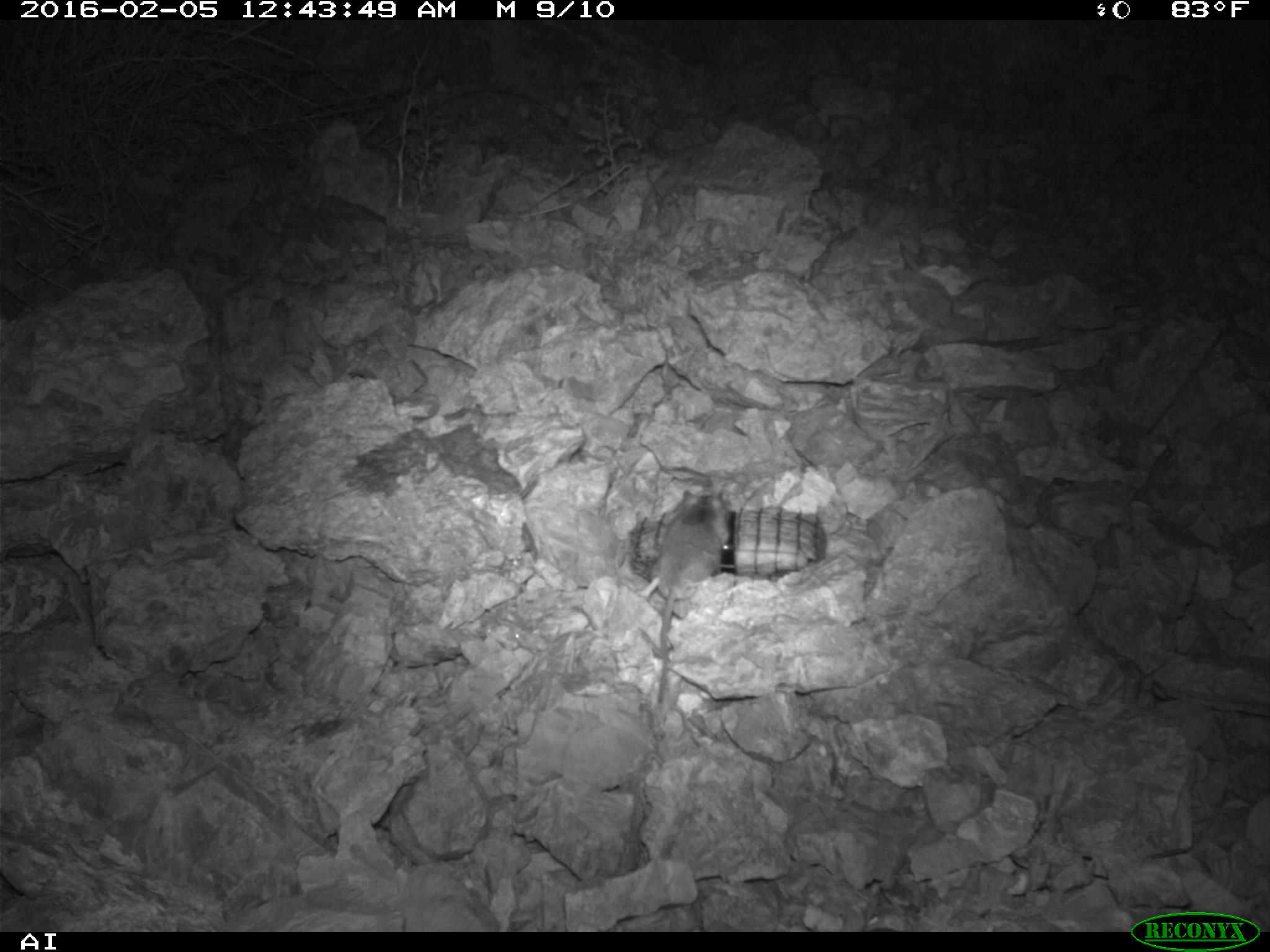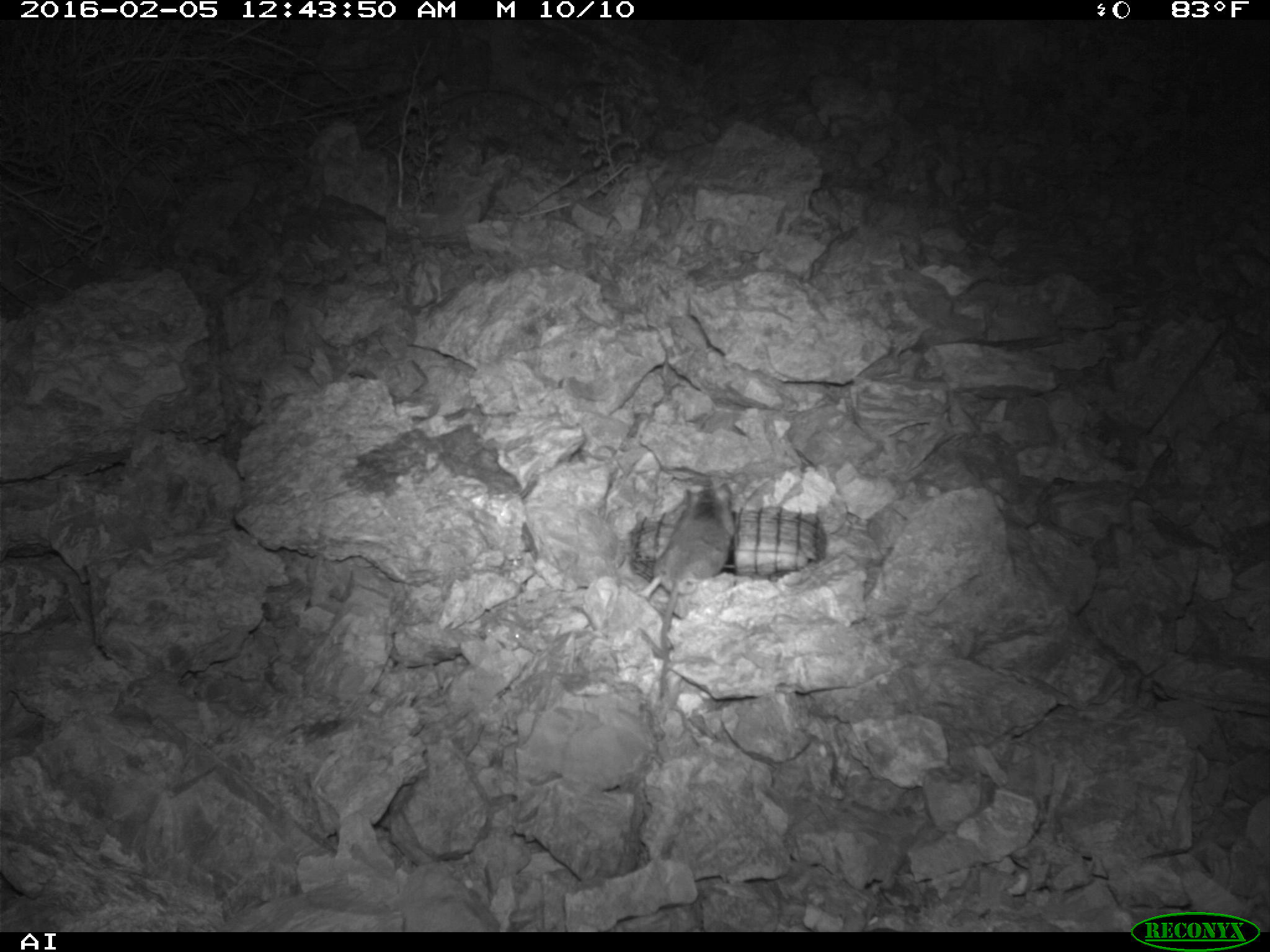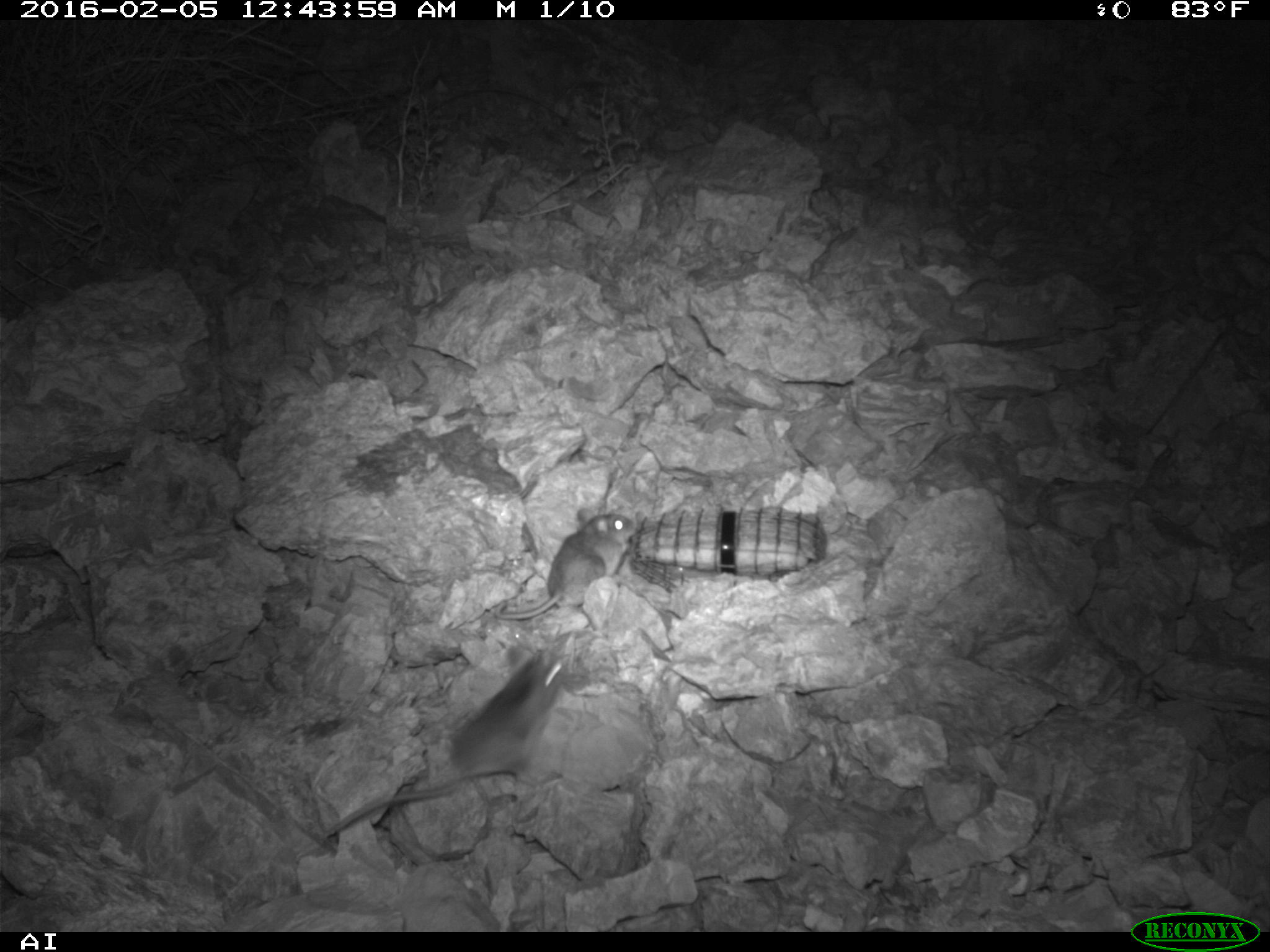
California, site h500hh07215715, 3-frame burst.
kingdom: Animalia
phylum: Chordata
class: Mammalia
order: Rodentia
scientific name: Rodentia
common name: rodent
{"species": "rodent (Rodentia)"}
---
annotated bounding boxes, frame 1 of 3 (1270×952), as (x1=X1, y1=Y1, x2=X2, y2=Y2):
rodent: (x1=637, y1=490, x2=732, y2=705)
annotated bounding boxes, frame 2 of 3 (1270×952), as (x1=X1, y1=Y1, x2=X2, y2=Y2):
rodent: (x1=637, y1=481, x2=732, y2=659)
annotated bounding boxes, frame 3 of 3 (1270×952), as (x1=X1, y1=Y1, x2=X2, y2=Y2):
rodent: (x1=326, y1=647, x2=565, y2=836); (x1=495, y1=508, x2=634, y2=620)